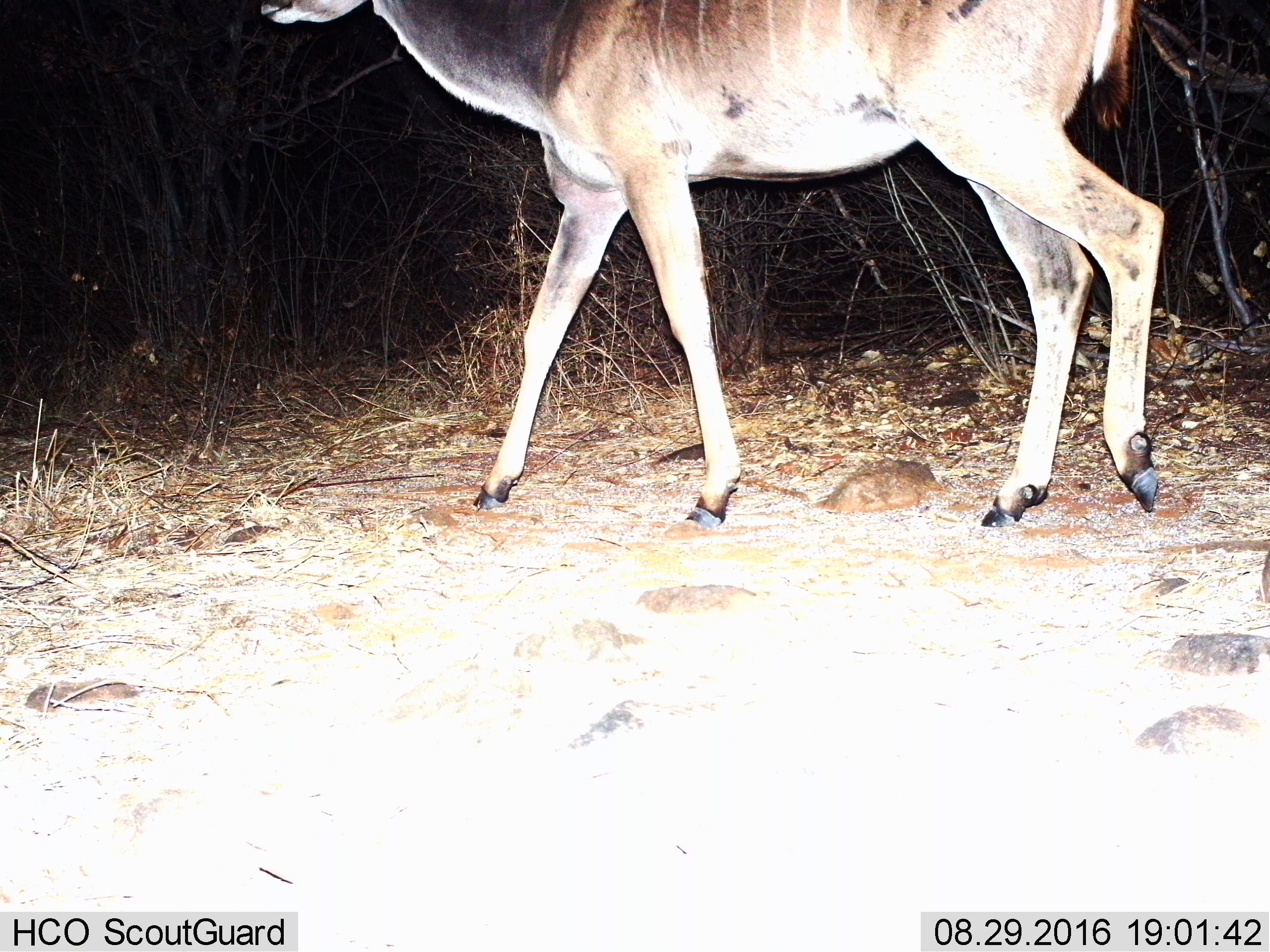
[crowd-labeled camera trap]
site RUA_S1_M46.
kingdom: Animalia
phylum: Chordata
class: Mammalia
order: Artiodactyla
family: Bovidae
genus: Tragelaphus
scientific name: Tragelaphus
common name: kudu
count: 1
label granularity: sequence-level